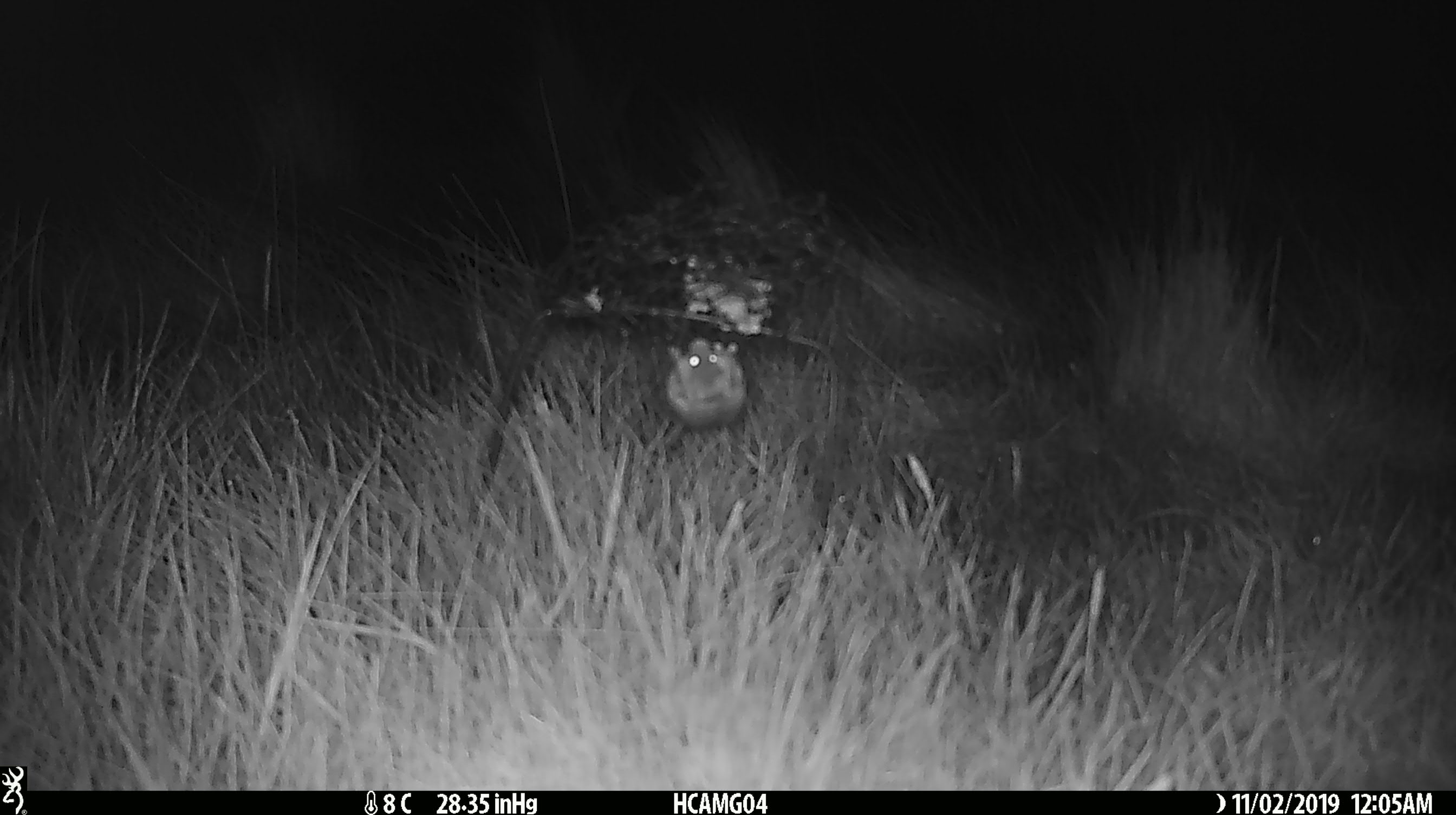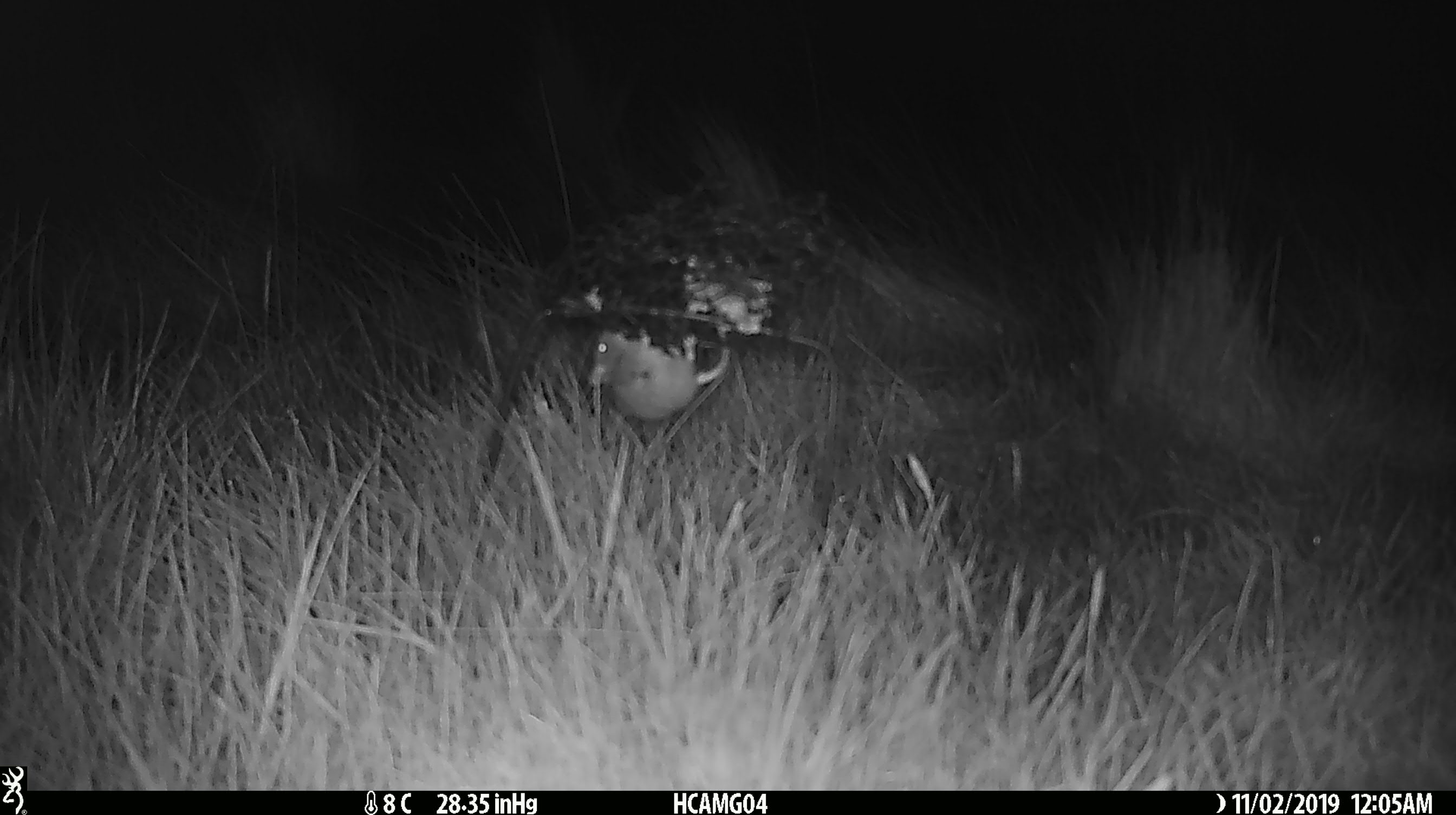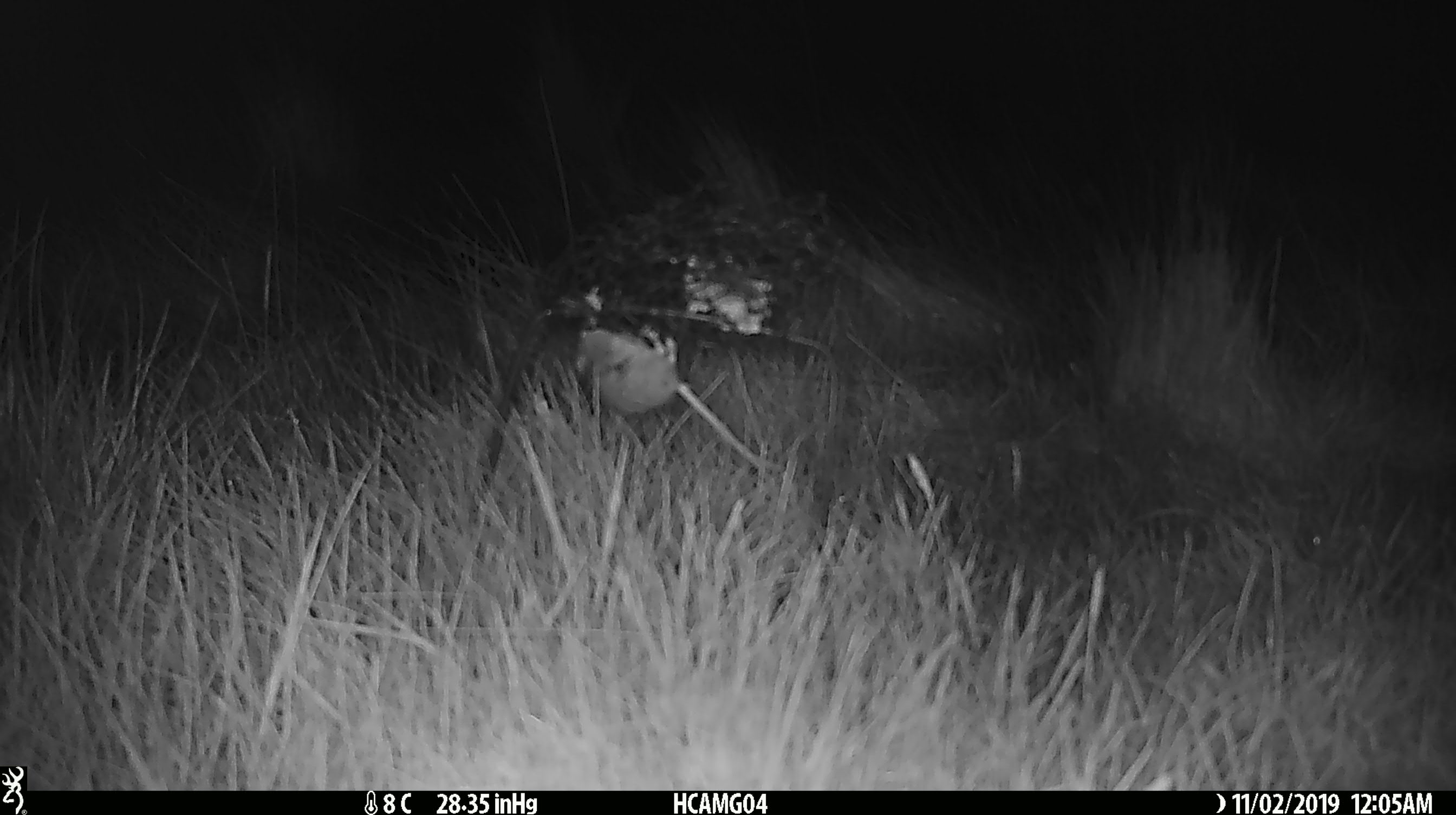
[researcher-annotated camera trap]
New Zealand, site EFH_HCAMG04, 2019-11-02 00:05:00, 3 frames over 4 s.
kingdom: Animalia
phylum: Chordata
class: Mammalia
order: Rodentia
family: Muridae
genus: Mus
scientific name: Mus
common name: mouse